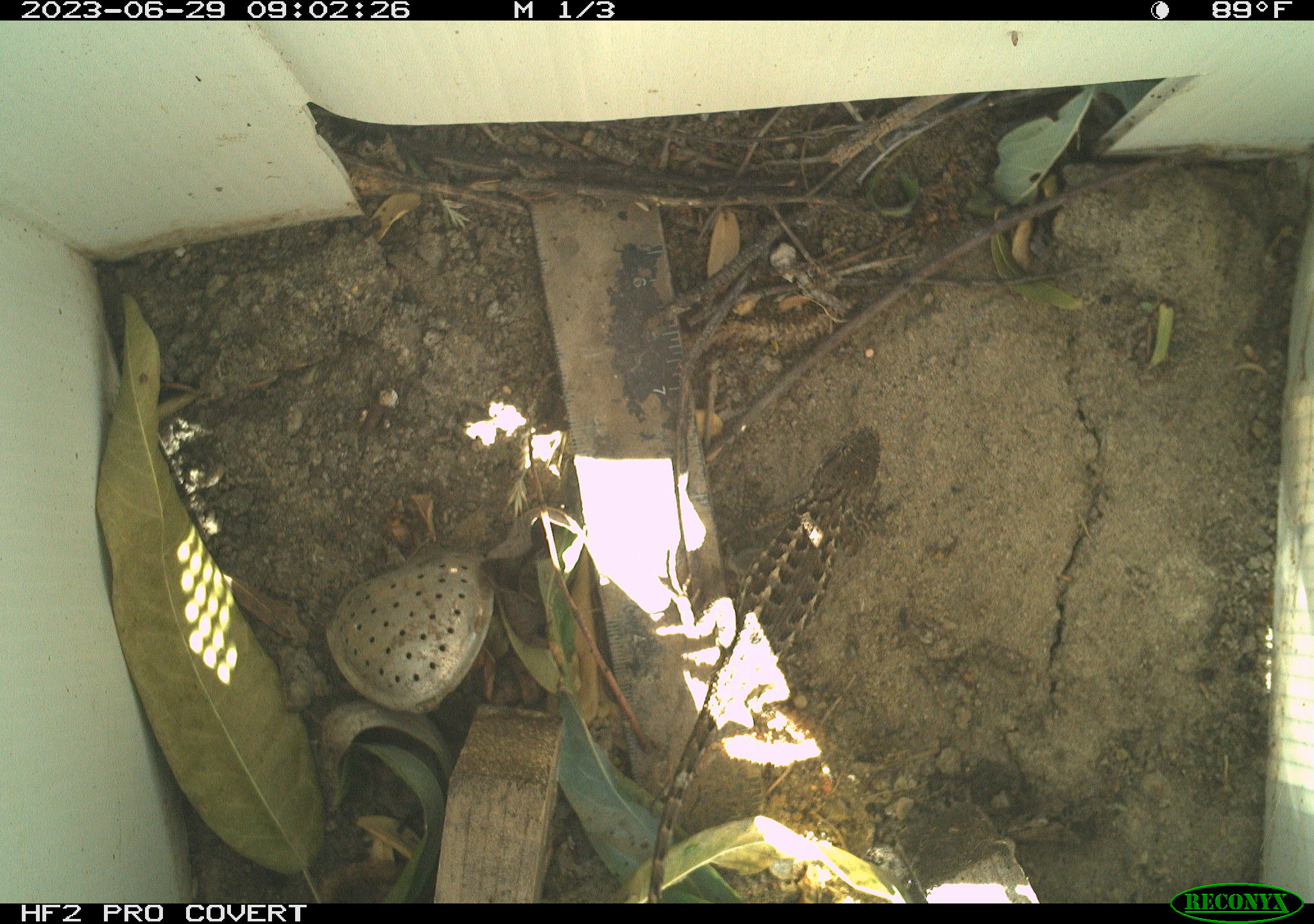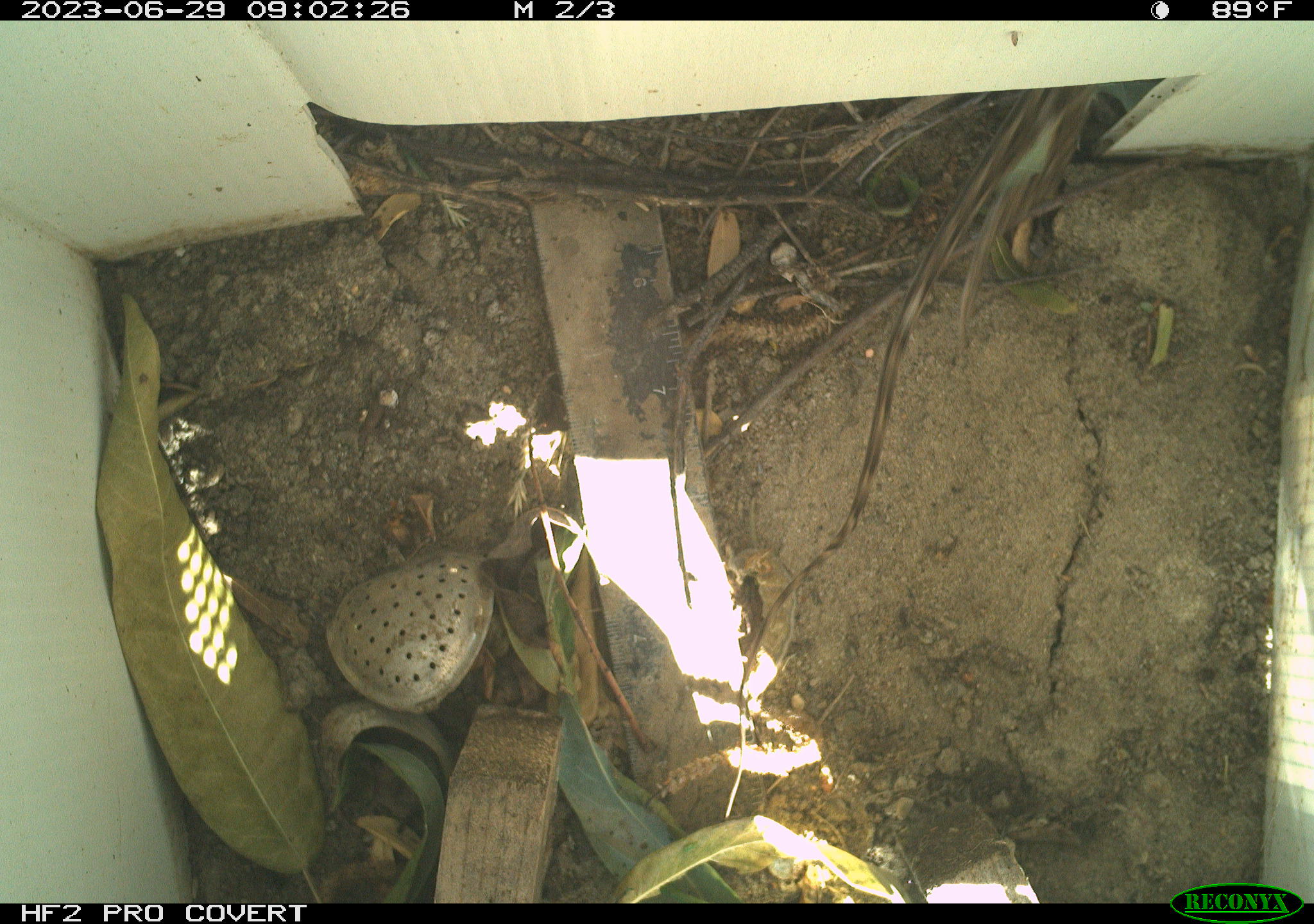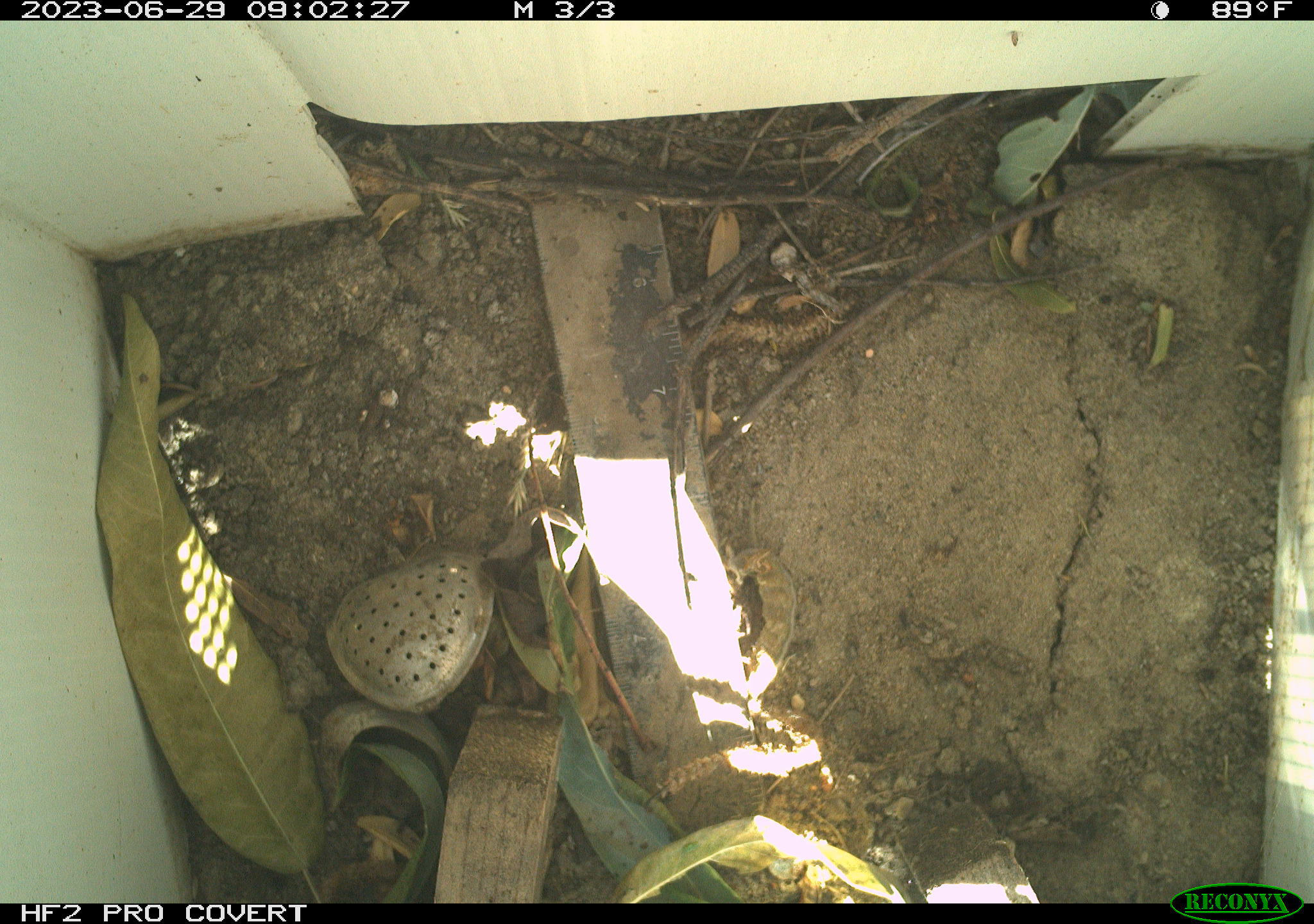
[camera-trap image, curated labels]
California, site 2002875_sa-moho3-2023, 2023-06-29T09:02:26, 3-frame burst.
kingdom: Animalia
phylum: Chordata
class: Reptilia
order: Squamata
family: Phrynosomatidae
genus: Sceloporus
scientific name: Sceloporus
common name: spiny lizards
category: sceloporus species